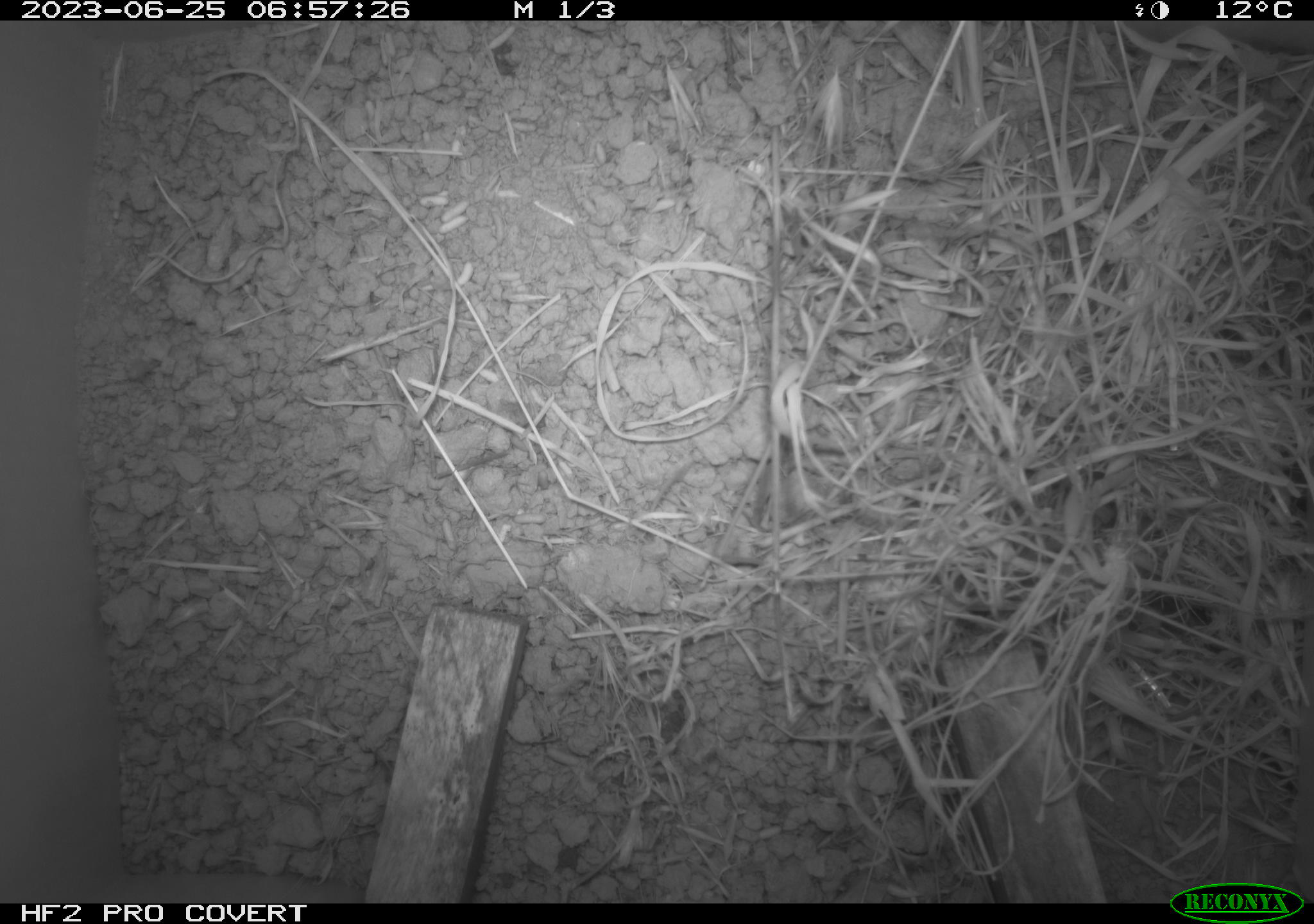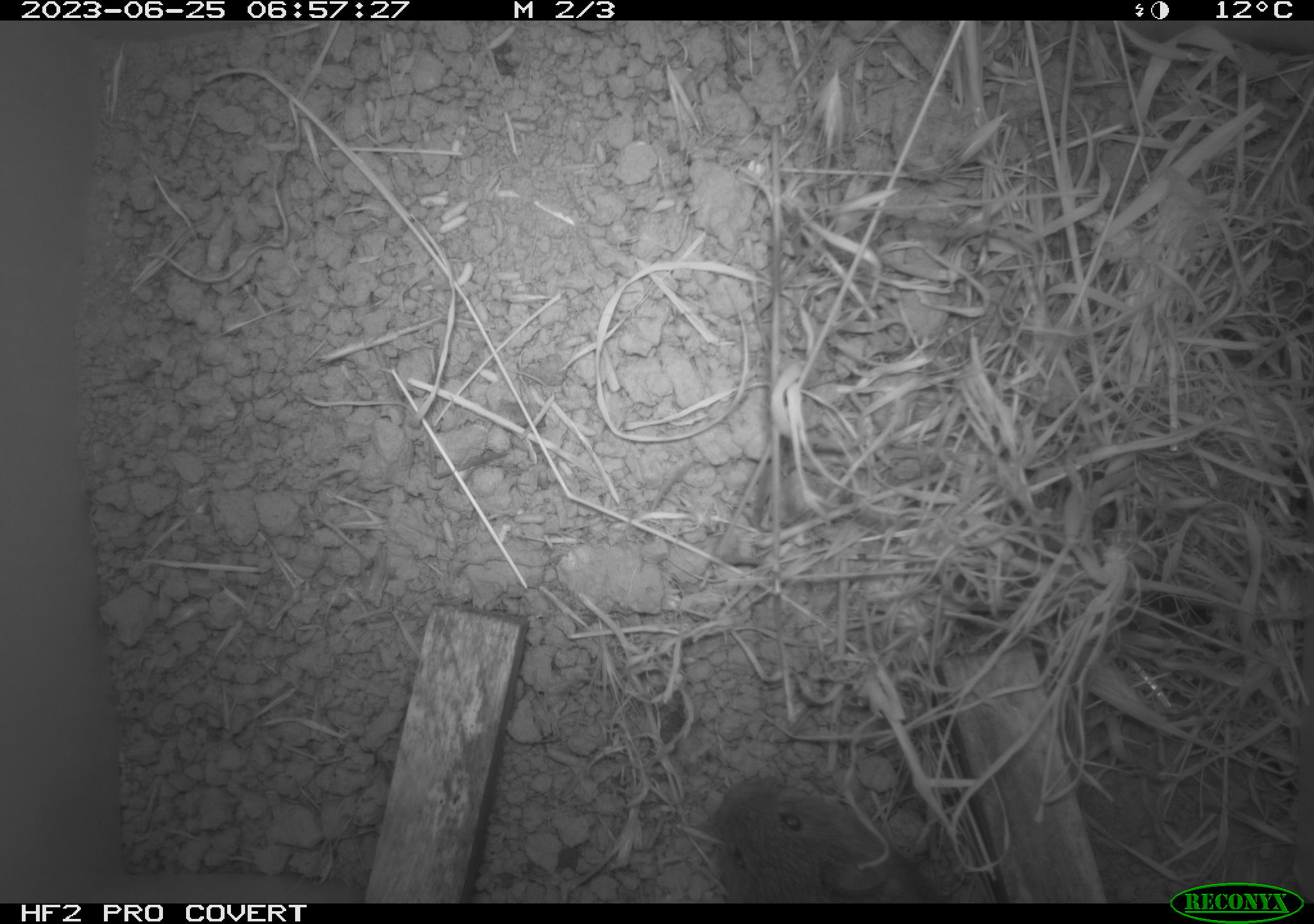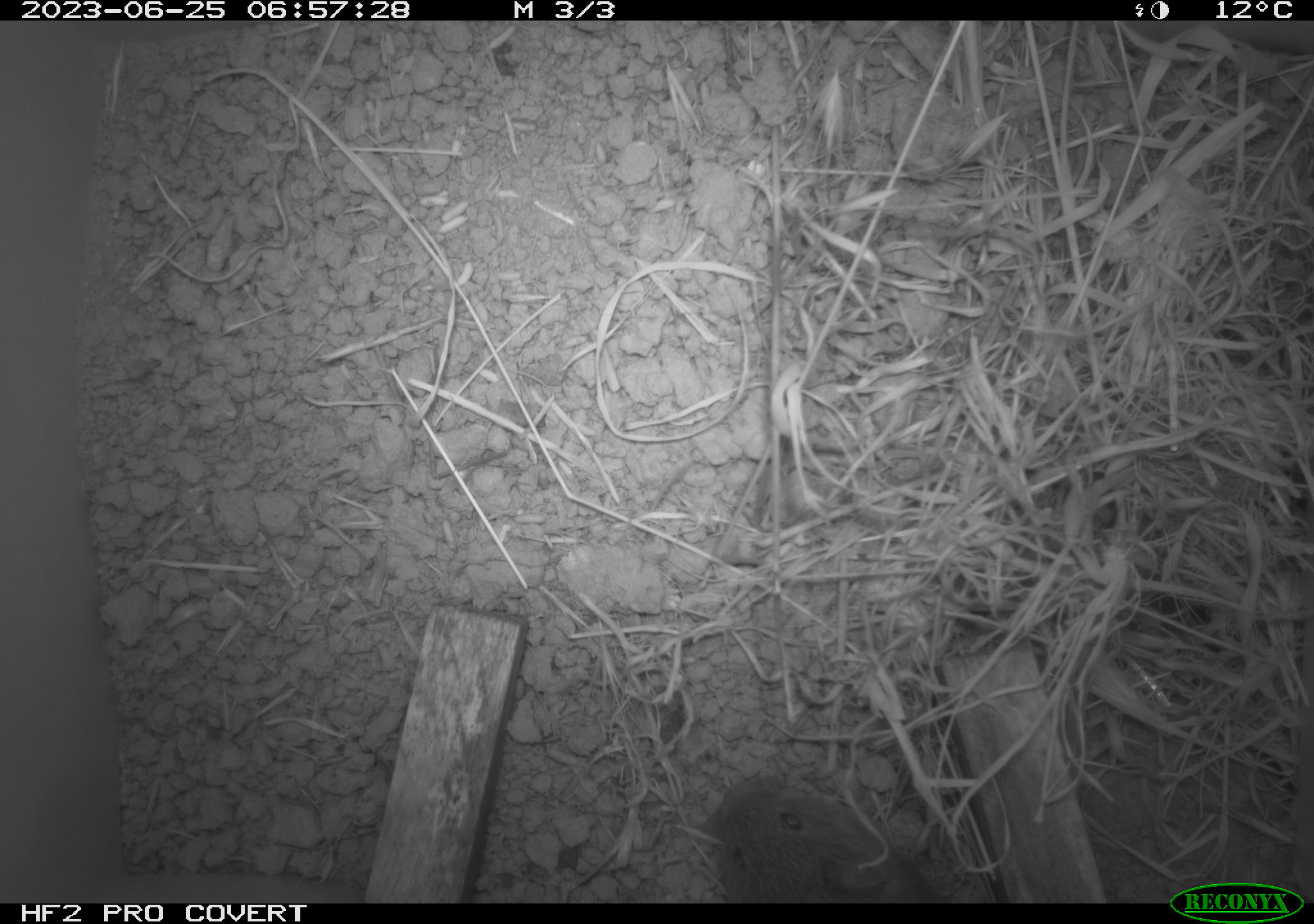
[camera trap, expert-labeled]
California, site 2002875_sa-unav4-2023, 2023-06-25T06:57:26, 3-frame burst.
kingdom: Animalia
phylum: Chordata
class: Mammalia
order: Rodentia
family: Cricetidae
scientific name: Arvicolinae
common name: voles, lemmings, and muskrats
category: arvicolinae subfamily